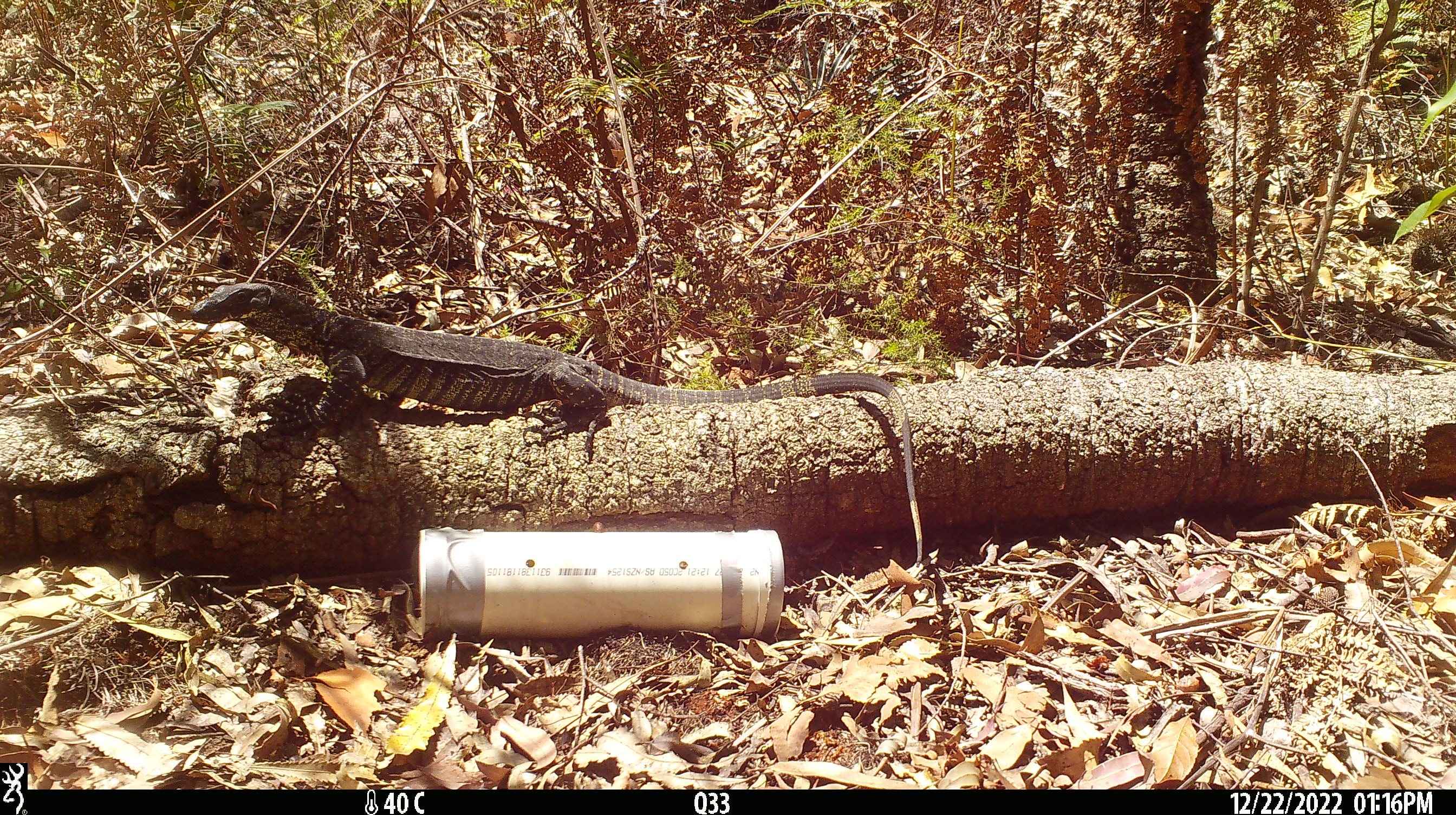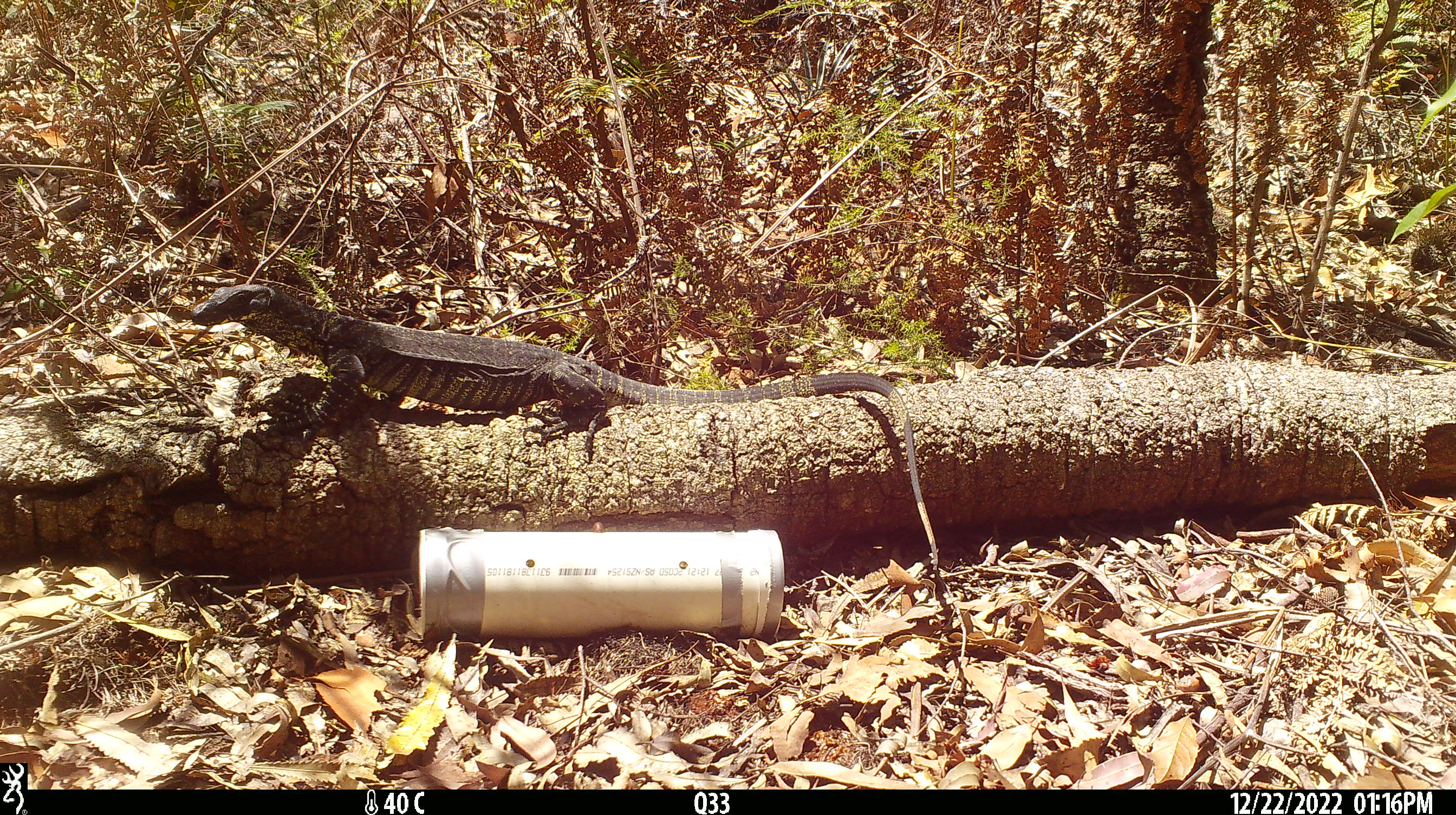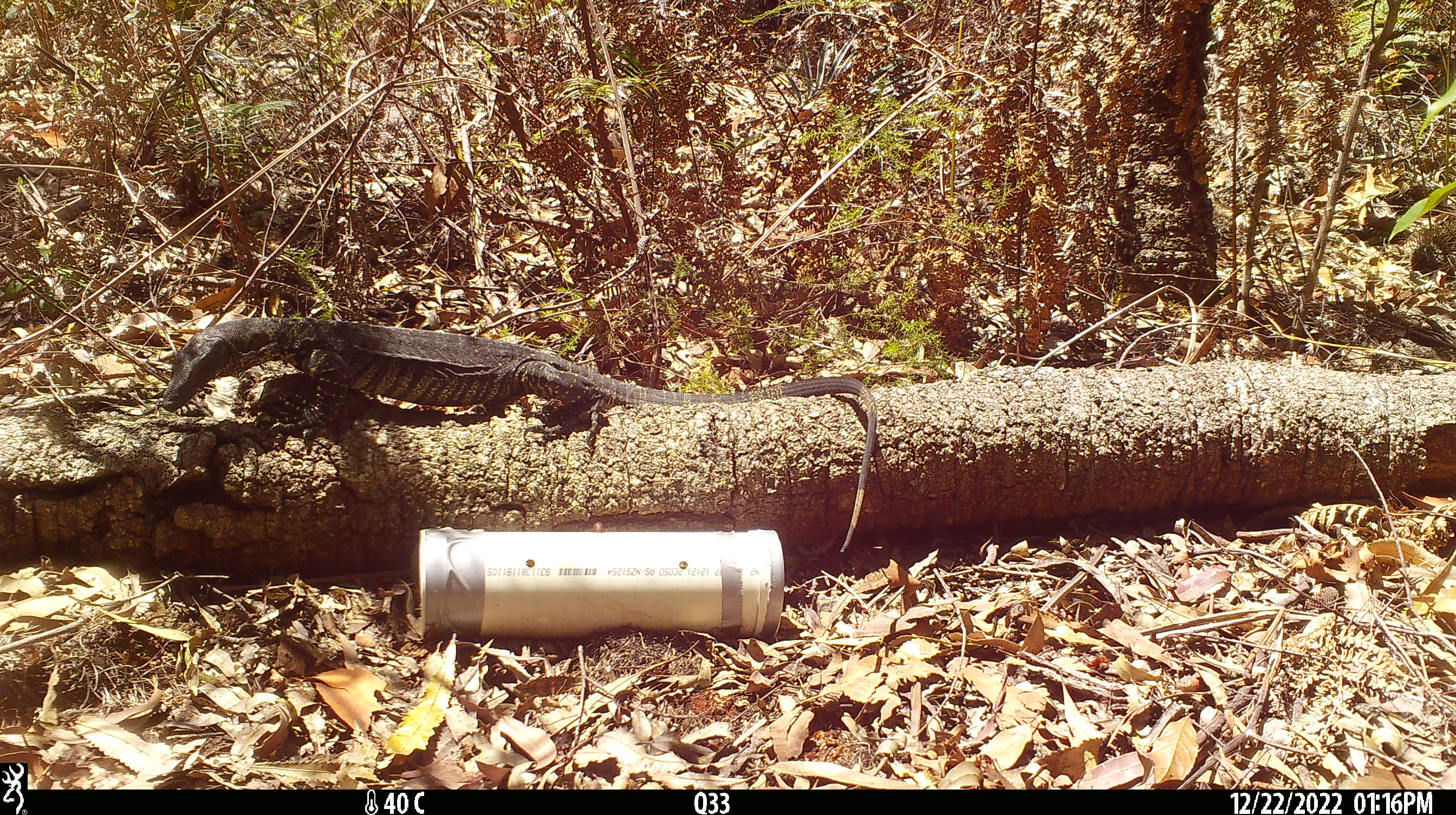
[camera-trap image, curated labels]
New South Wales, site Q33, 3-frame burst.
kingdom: Animalia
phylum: Chordata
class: Reptilia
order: Squamata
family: Varanidae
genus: Varanus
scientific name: Varanus varius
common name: lace monitor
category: goanna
Goanna (lace monitor) (Varanus varius).